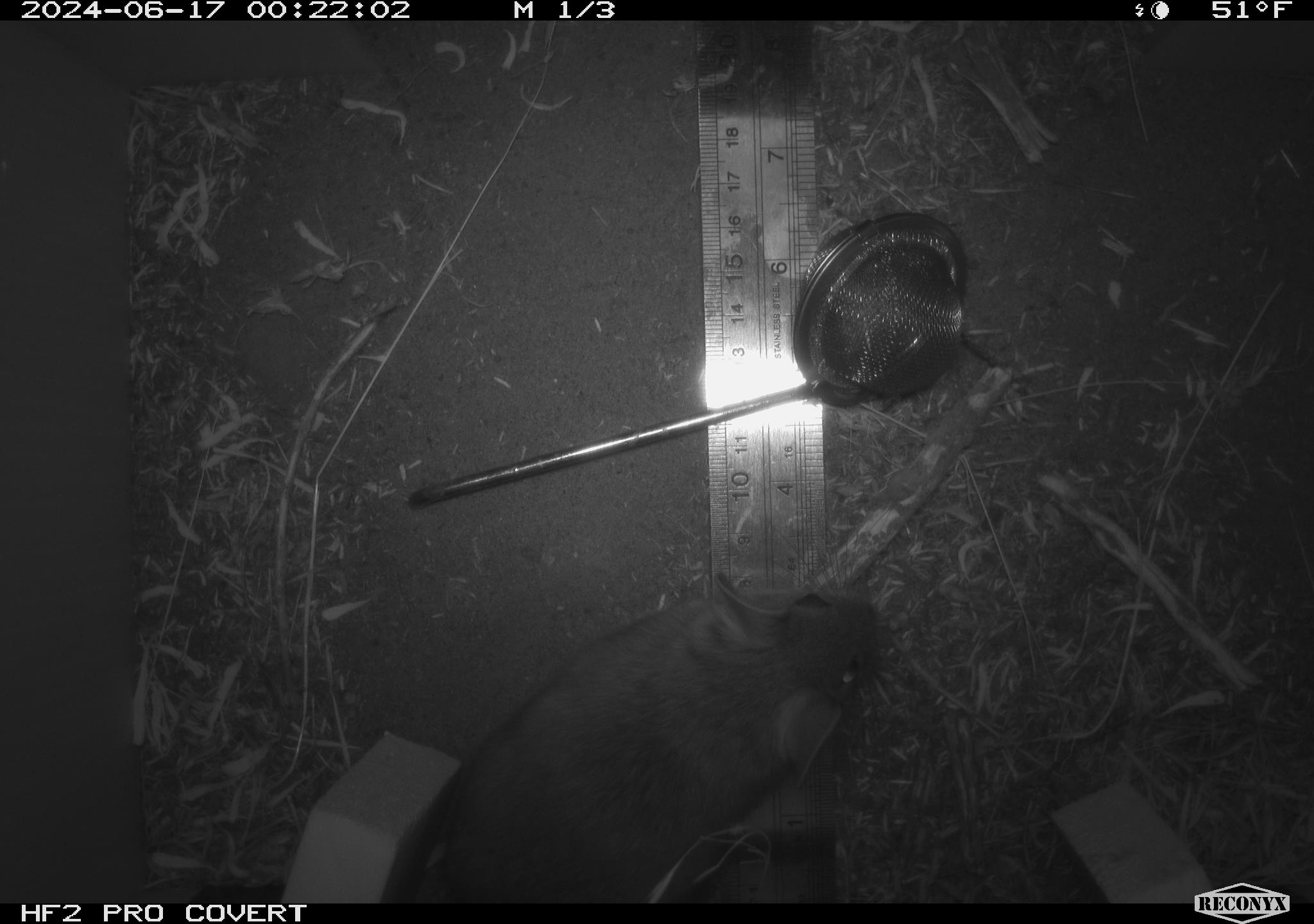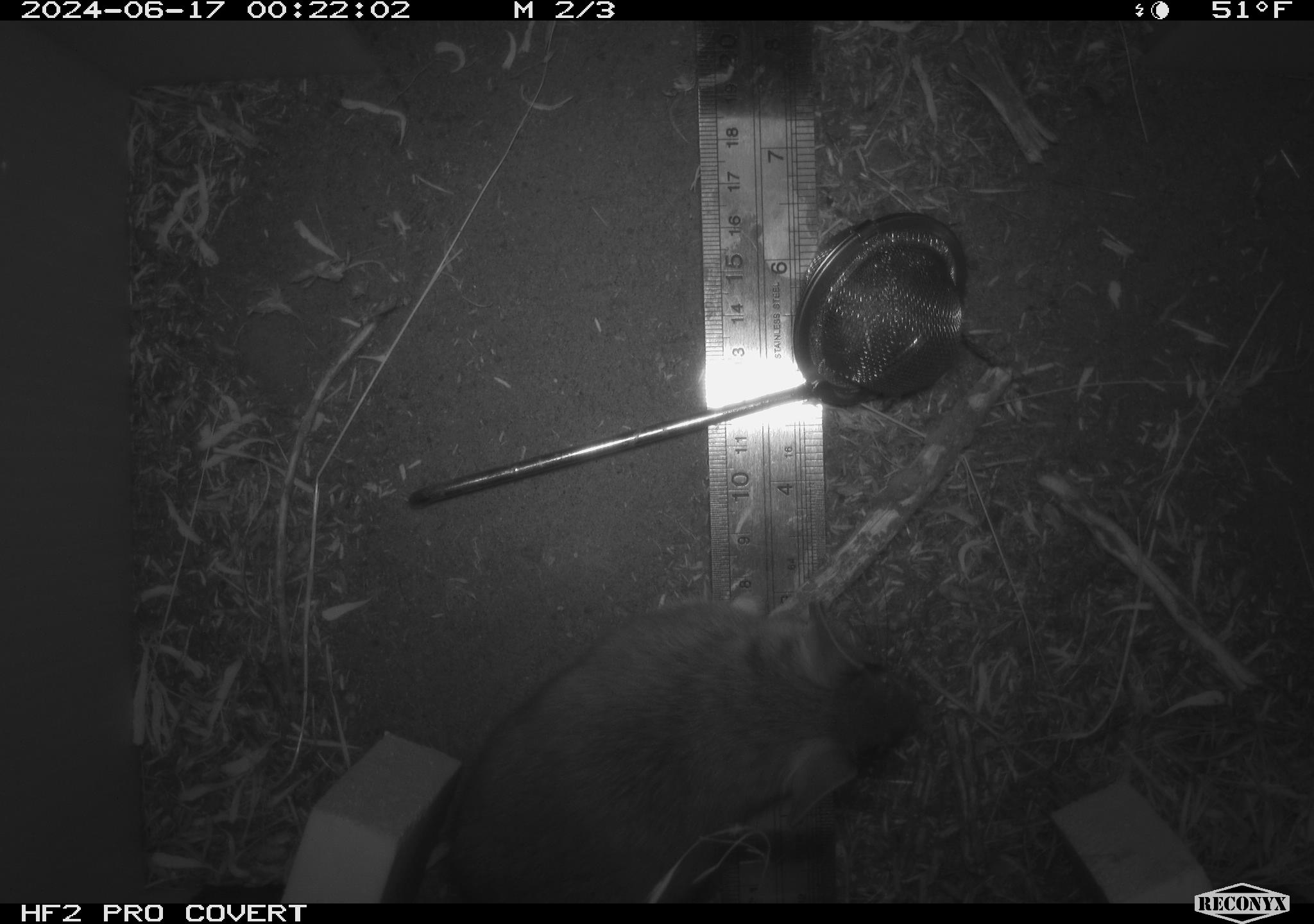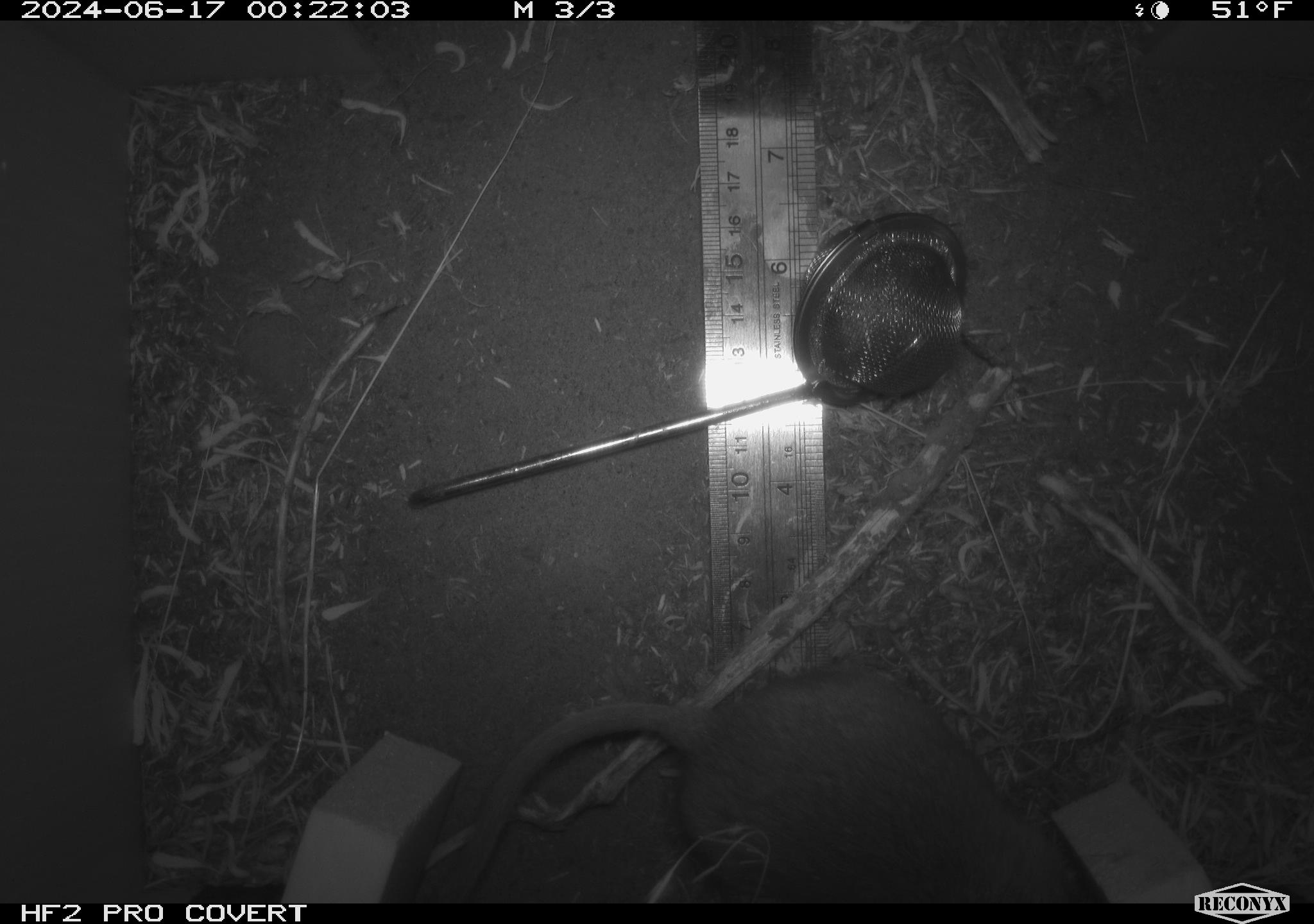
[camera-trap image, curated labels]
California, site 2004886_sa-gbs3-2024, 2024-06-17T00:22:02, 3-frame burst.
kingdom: Animalia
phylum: Chordata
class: Mammalia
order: Rodentia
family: Cricetidae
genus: Neotoma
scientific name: Neotoma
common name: pack rat or woodrat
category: neotoma species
Neotoma species (pack rat or woodrat) (Neotoma).